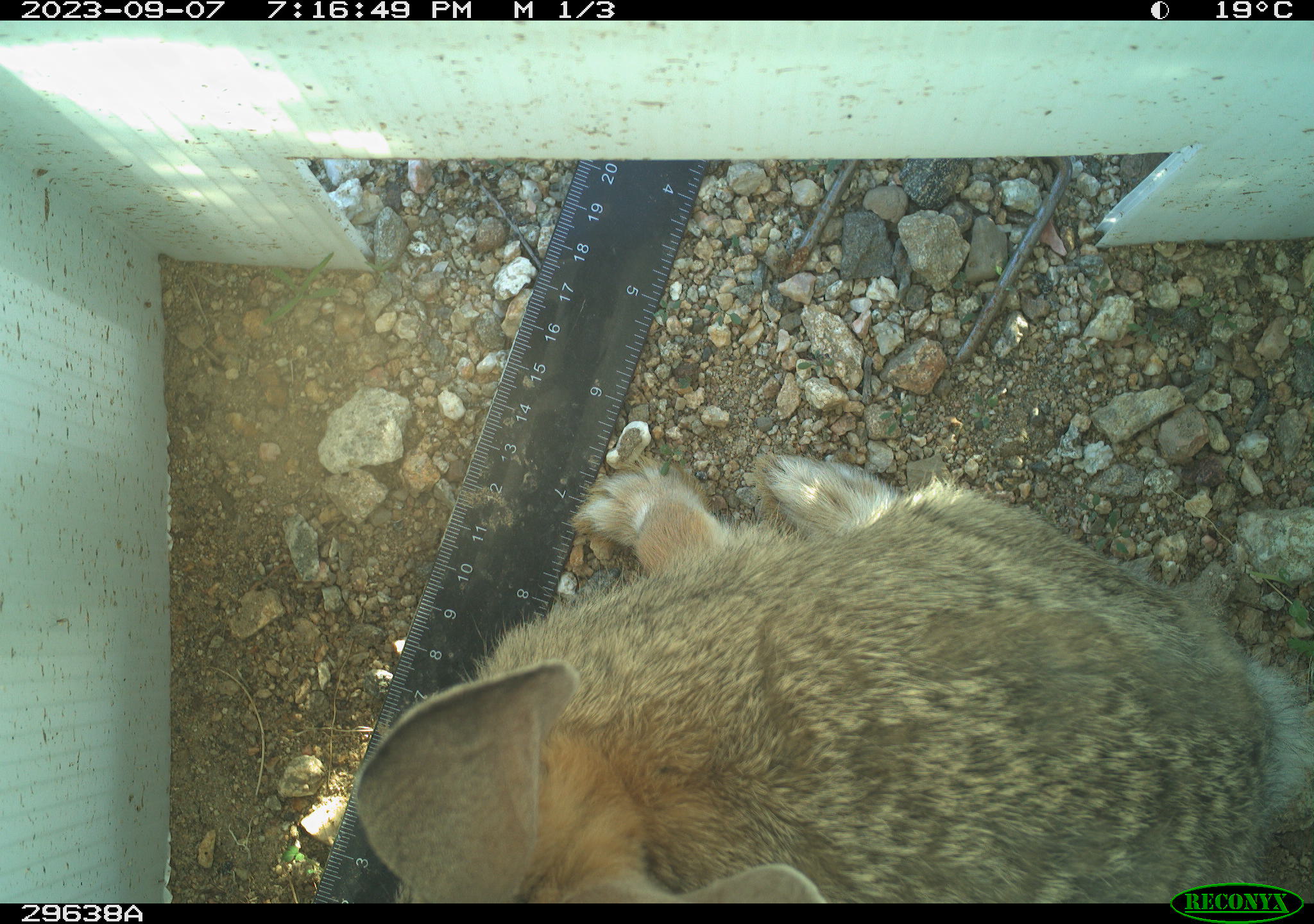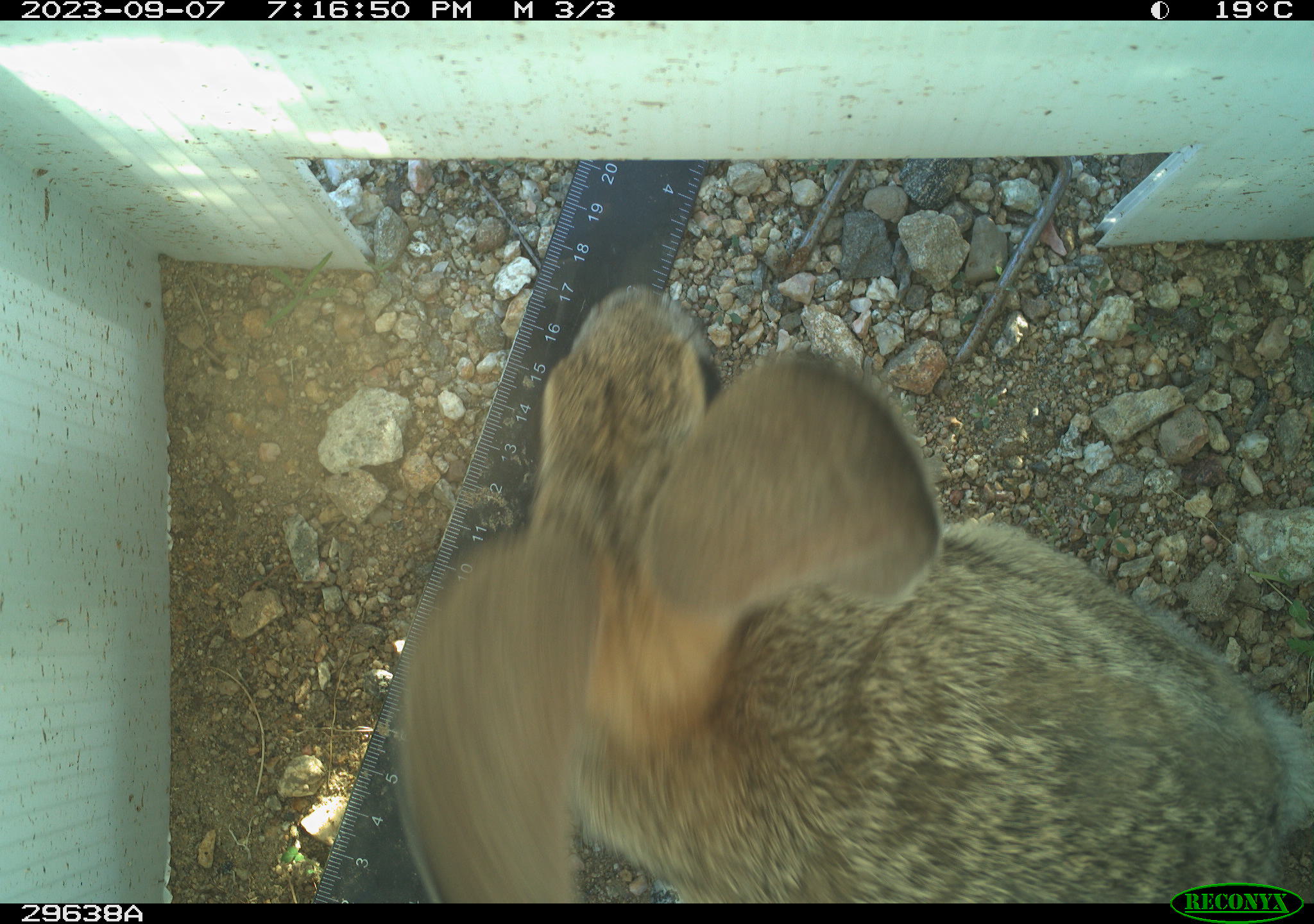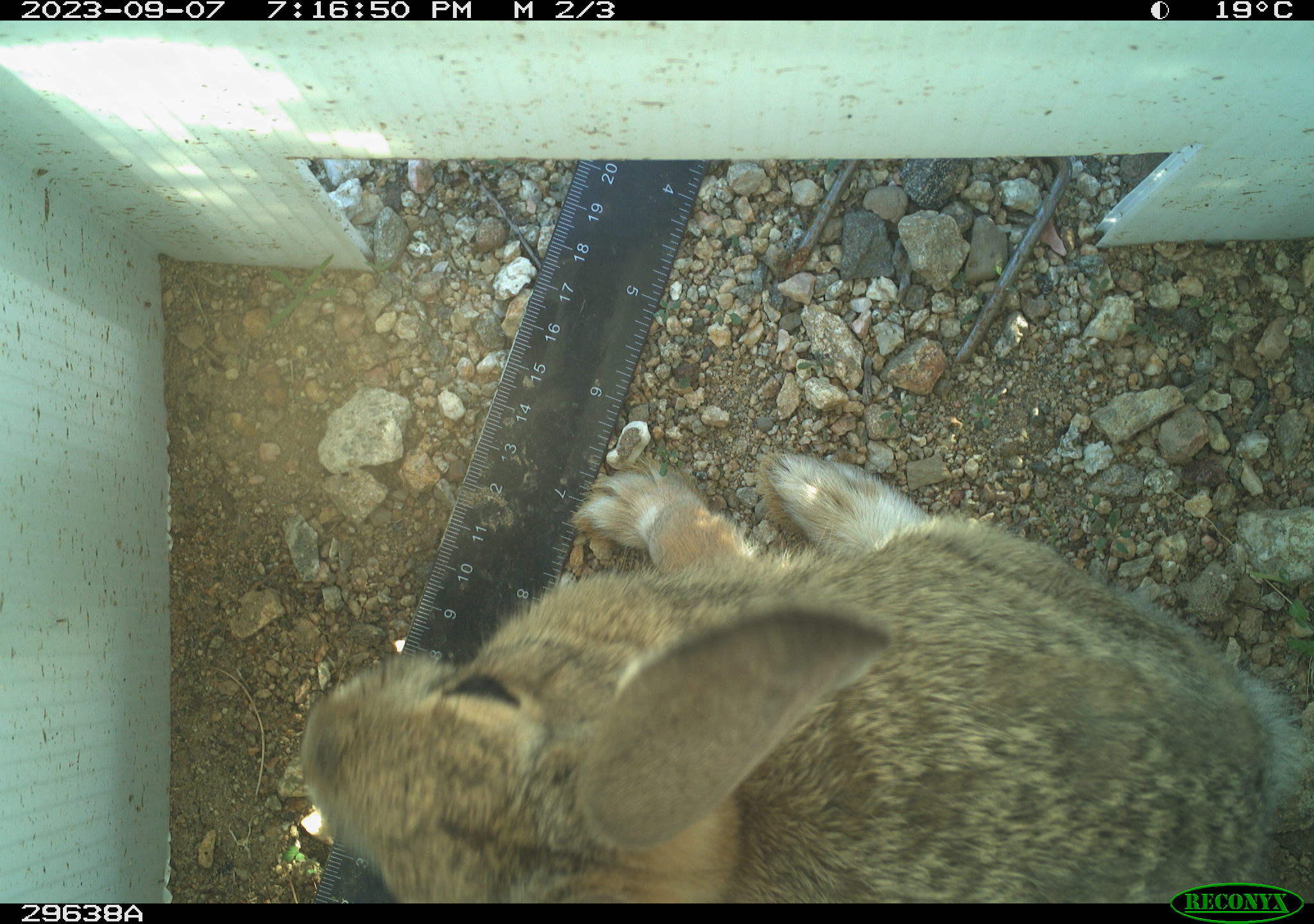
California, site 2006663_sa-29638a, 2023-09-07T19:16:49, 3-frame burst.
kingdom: Animalia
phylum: Chordata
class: Mammalia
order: Lagomorpha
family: Leporidae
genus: Lepus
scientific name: Lepus californicus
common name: black-tailed jackrabbit